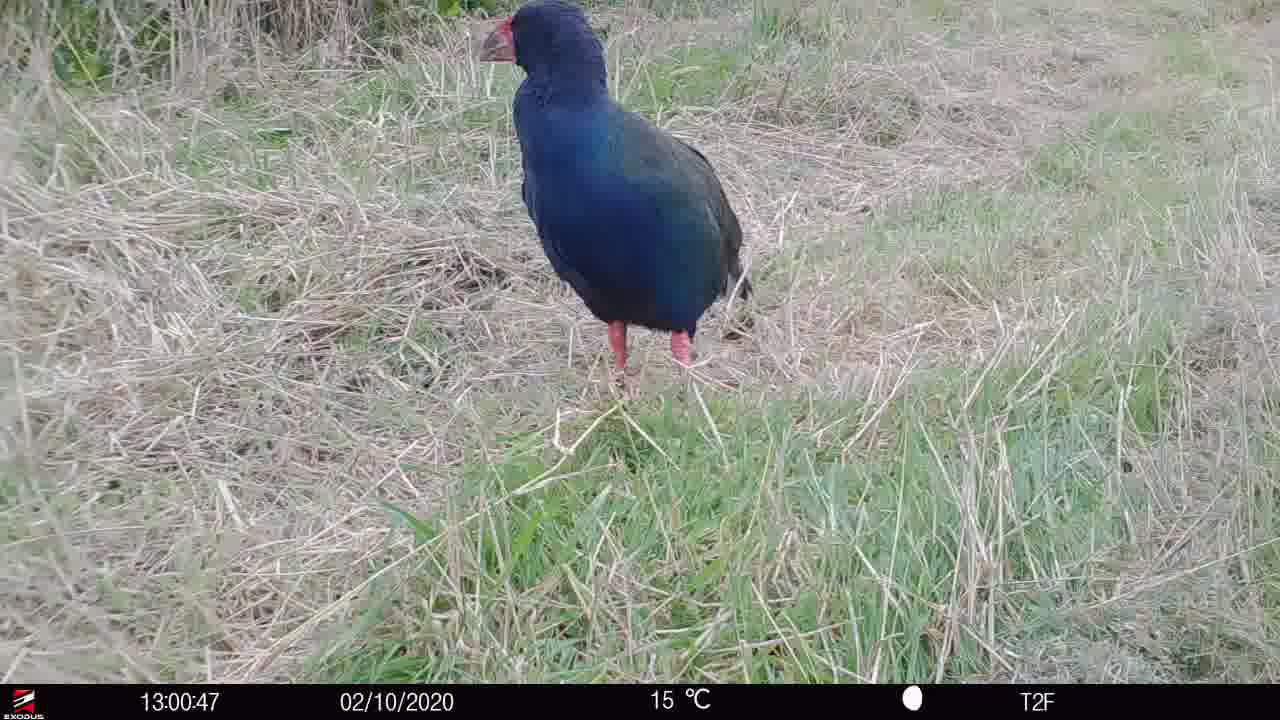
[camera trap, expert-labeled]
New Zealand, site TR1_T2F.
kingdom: Animalia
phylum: Chordata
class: Aves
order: Gruiformes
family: Rallidae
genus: Porphyrio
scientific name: Porphyrio mantelli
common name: takahe